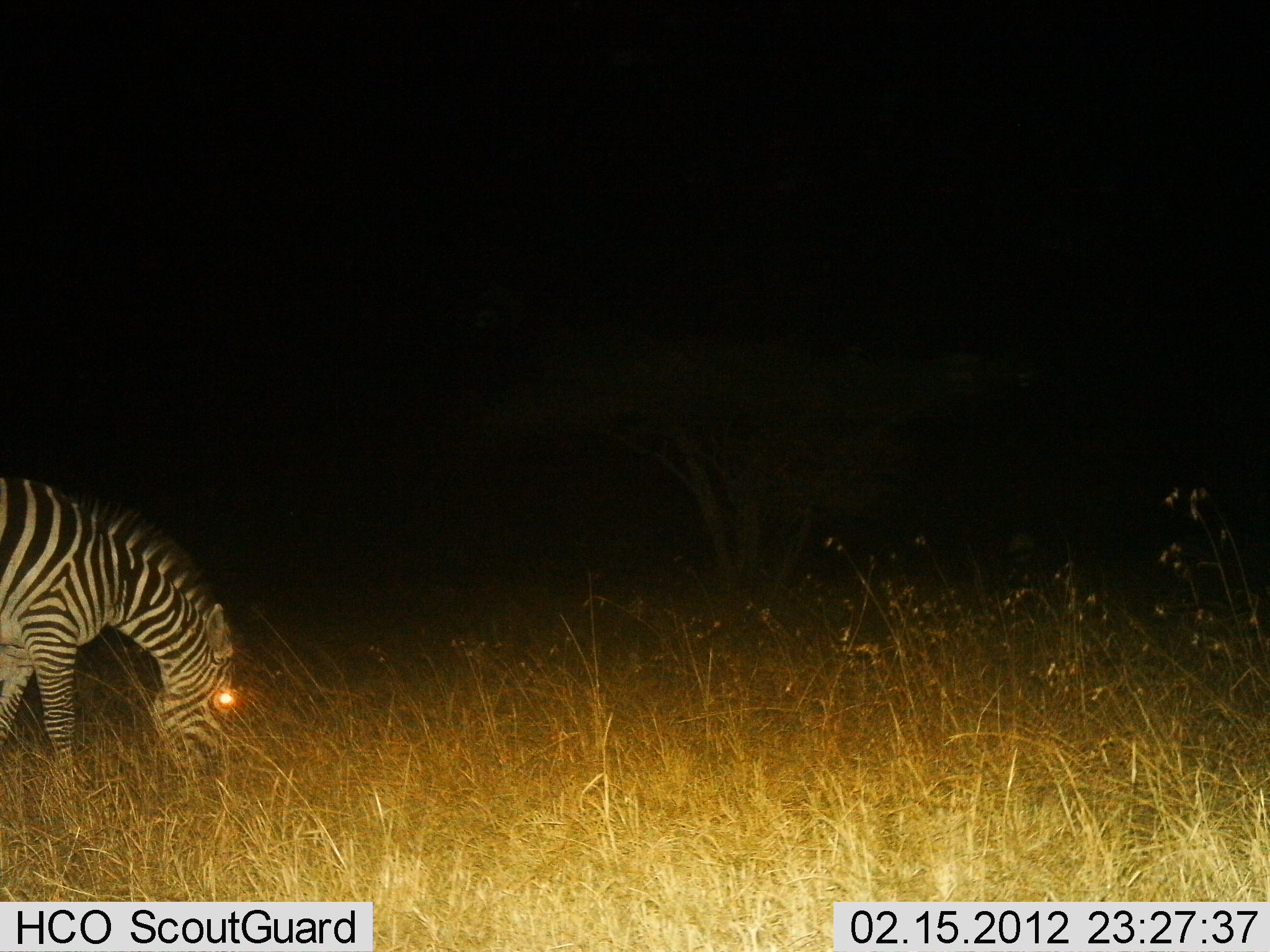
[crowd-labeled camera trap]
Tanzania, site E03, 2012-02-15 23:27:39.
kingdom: Animalia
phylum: Chordata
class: Mammalia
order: Perissodactyla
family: Equidae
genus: Equus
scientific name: Equus quagga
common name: plains zebra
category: zebra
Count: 1.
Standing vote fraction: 10%.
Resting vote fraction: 0%.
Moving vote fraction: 15%.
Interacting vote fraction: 0%.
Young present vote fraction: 0%.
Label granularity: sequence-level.